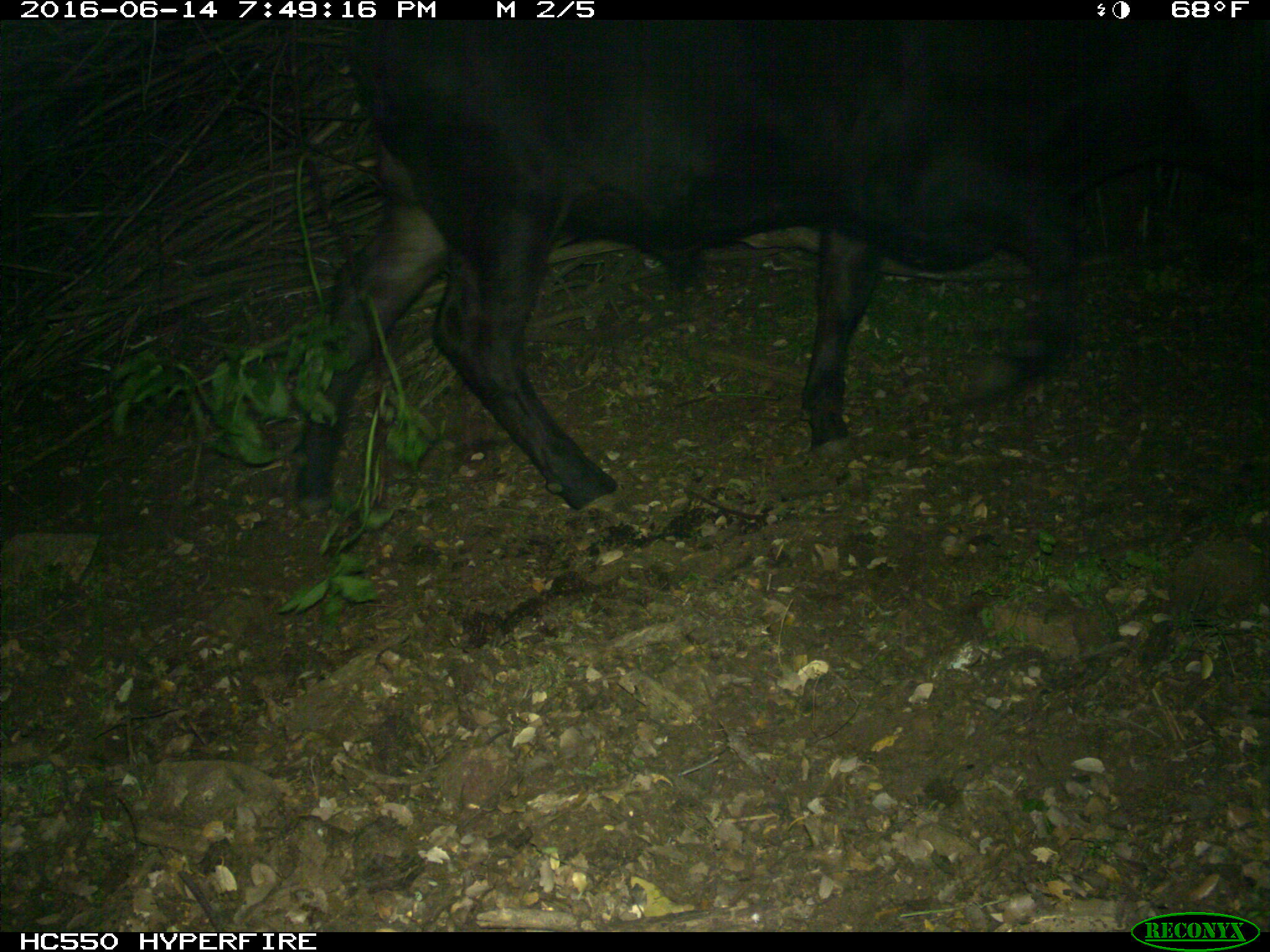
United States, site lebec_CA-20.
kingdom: Animalia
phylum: Chordata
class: Mammalia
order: Artiodactyla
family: Bovidae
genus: Bos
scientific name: Bos taurus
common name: domestic cow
Bos taurus (domestic cow).